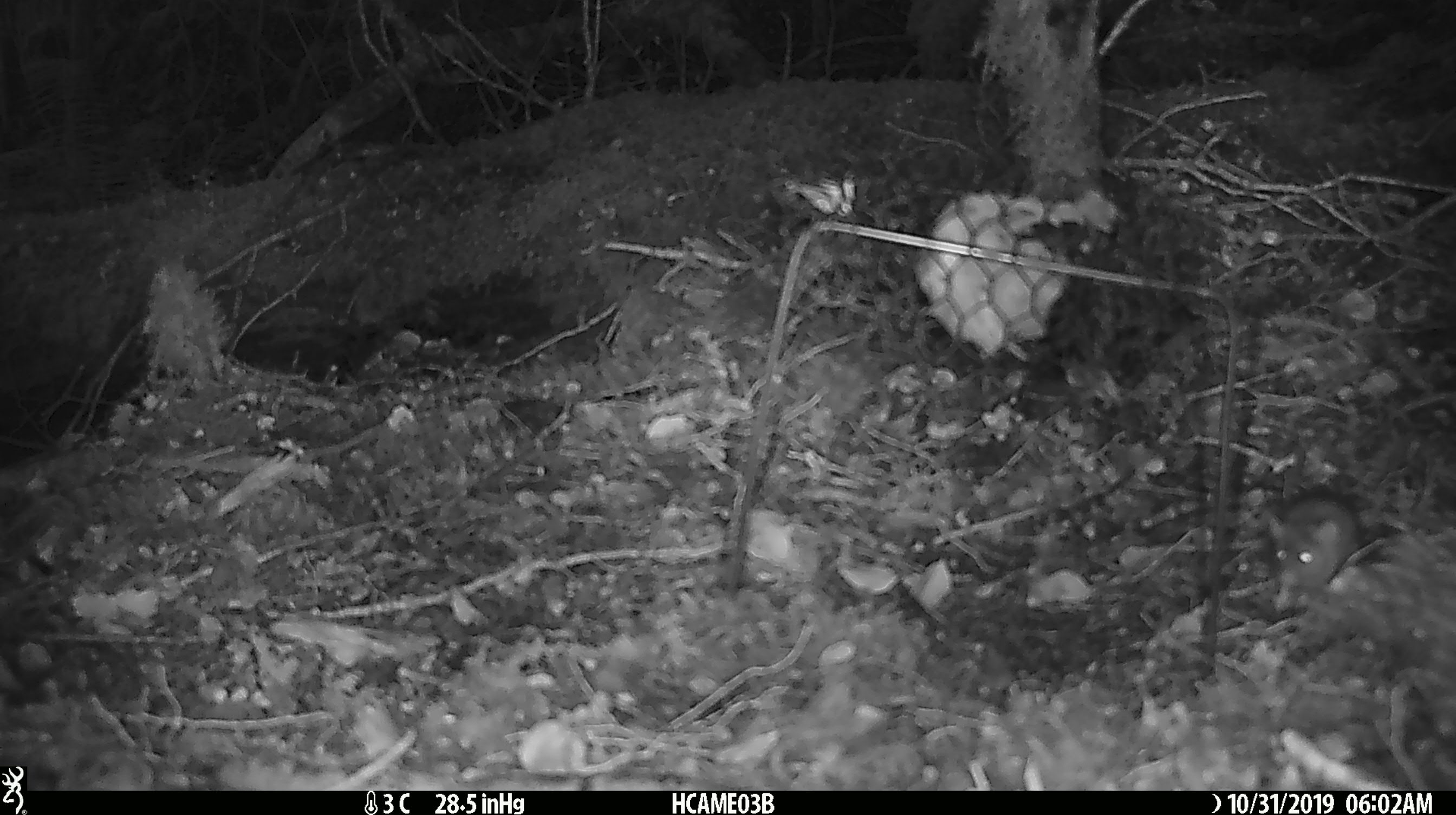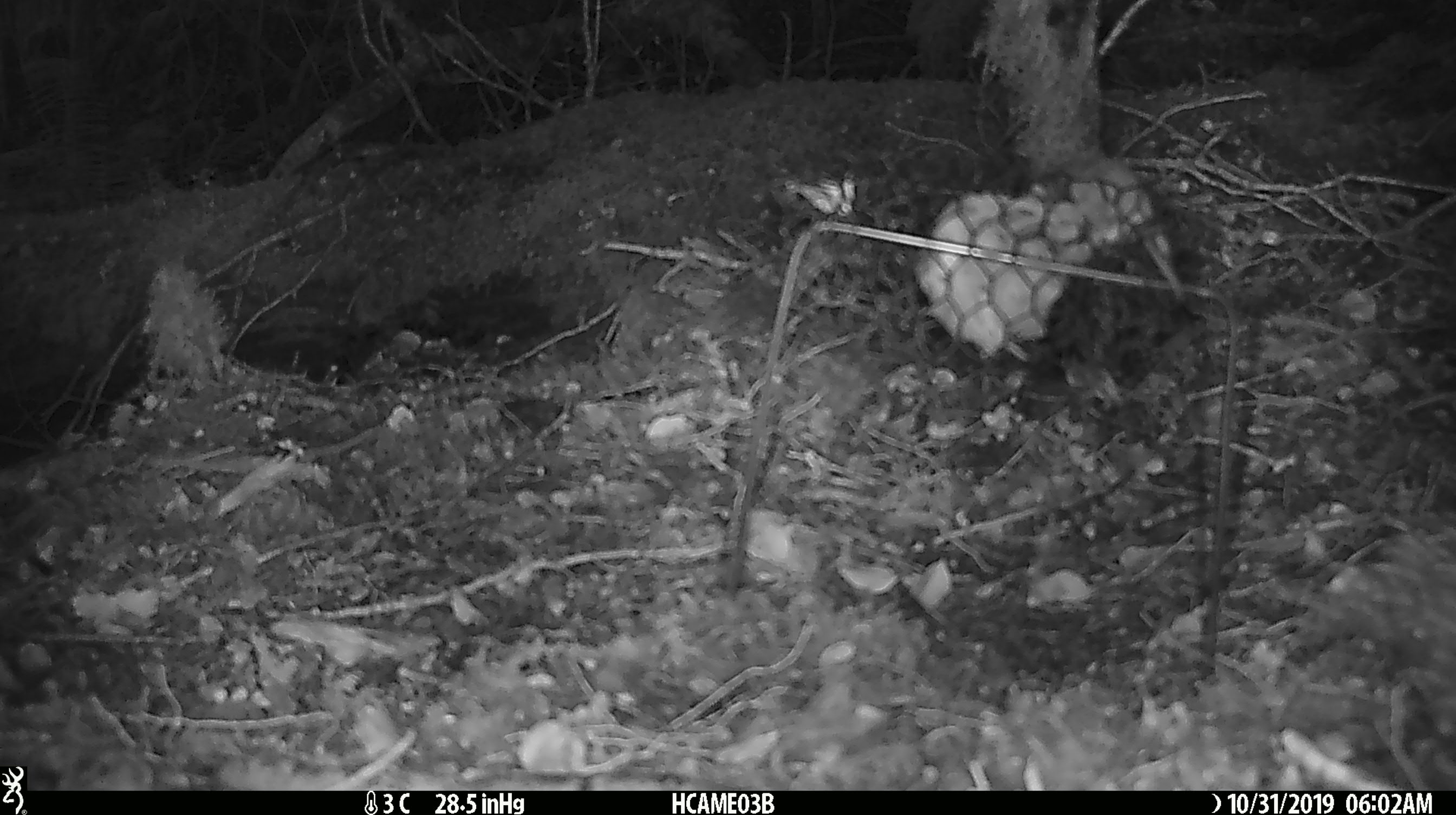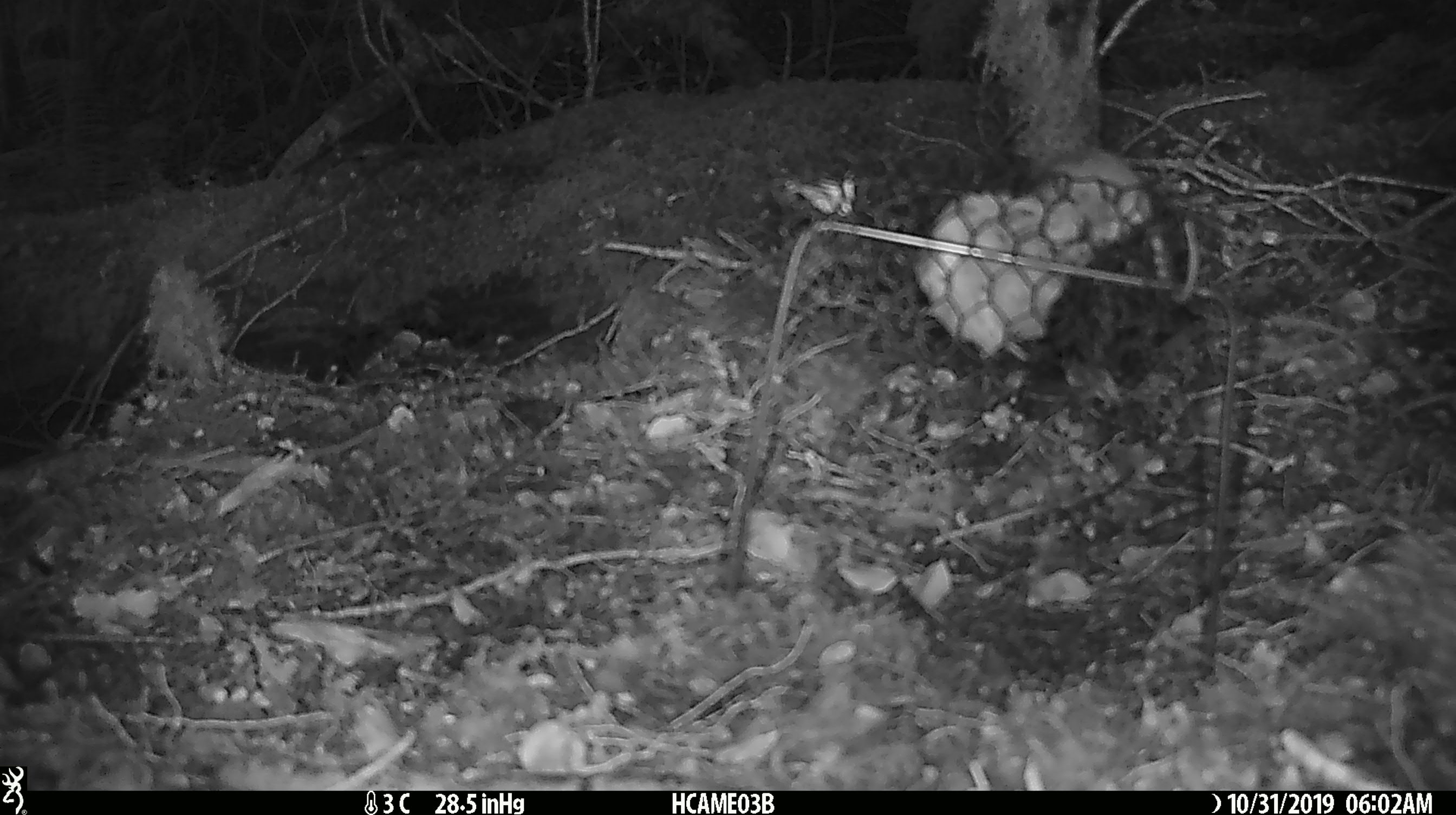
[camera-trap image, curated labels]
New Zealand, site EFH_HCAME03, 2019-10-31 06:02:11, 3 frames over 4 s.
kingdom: Animalia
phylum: Chordata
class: Mammalia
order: Rodentia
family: Muridae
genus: Mus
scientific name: Mus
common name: mouse